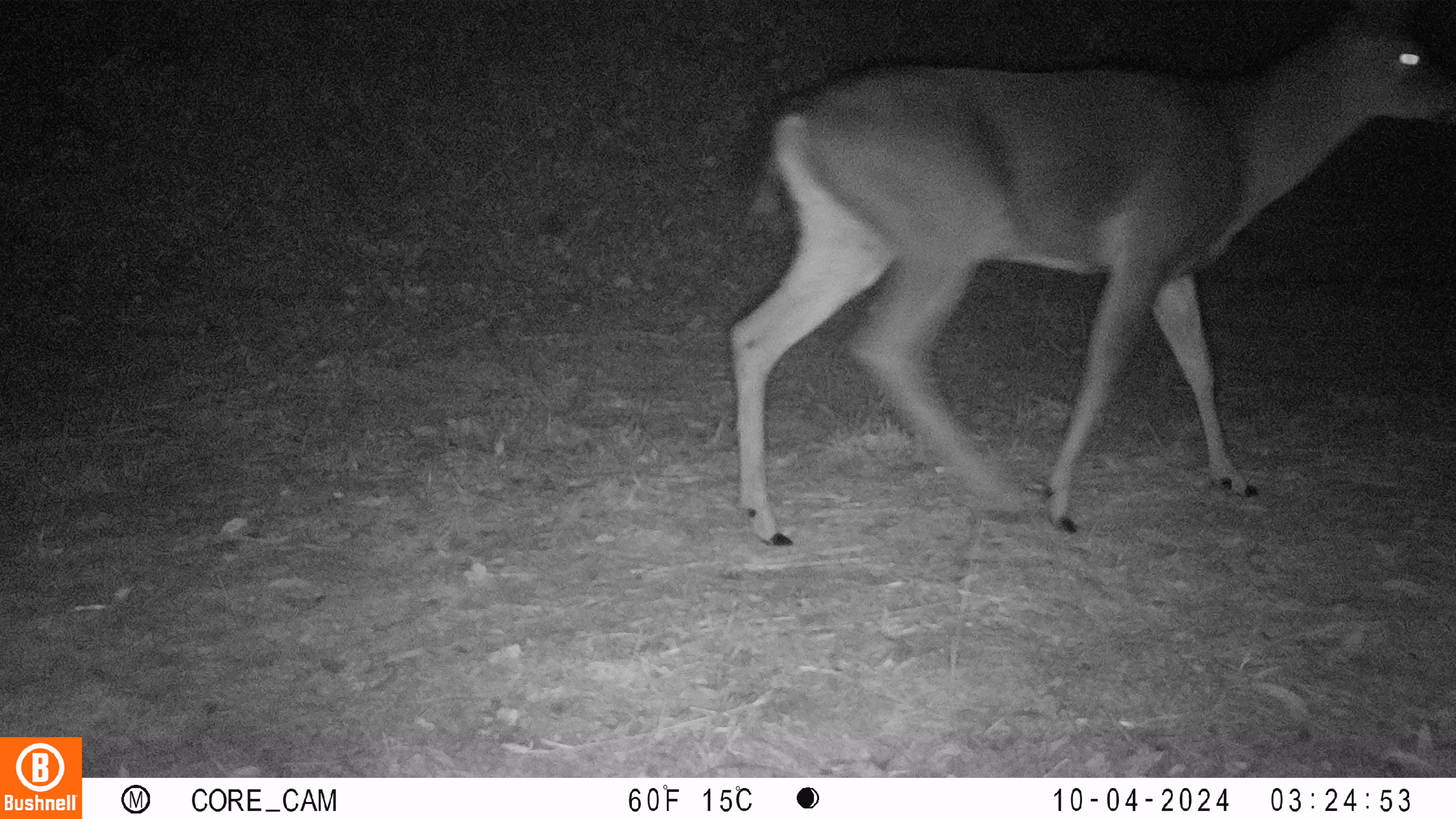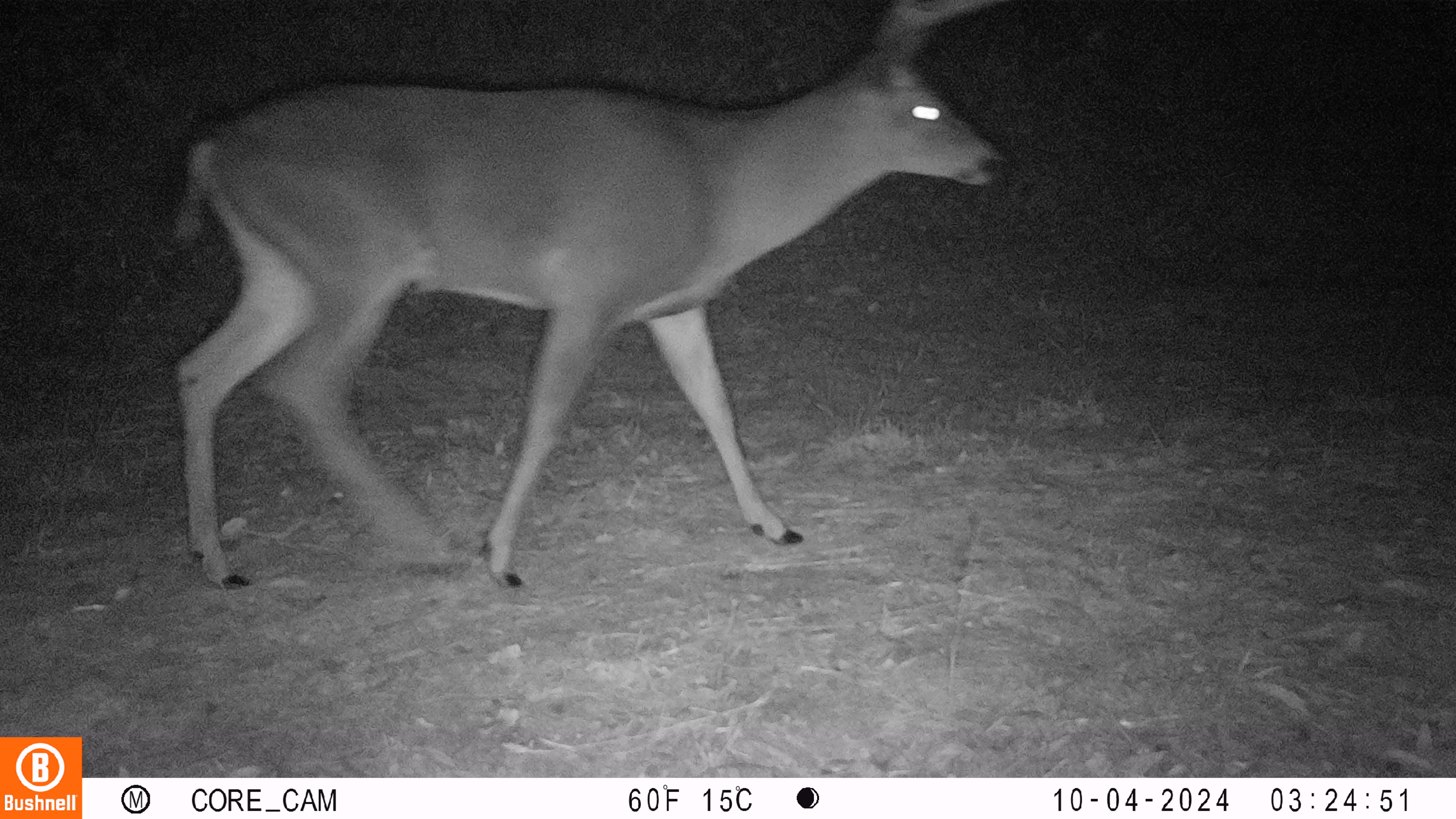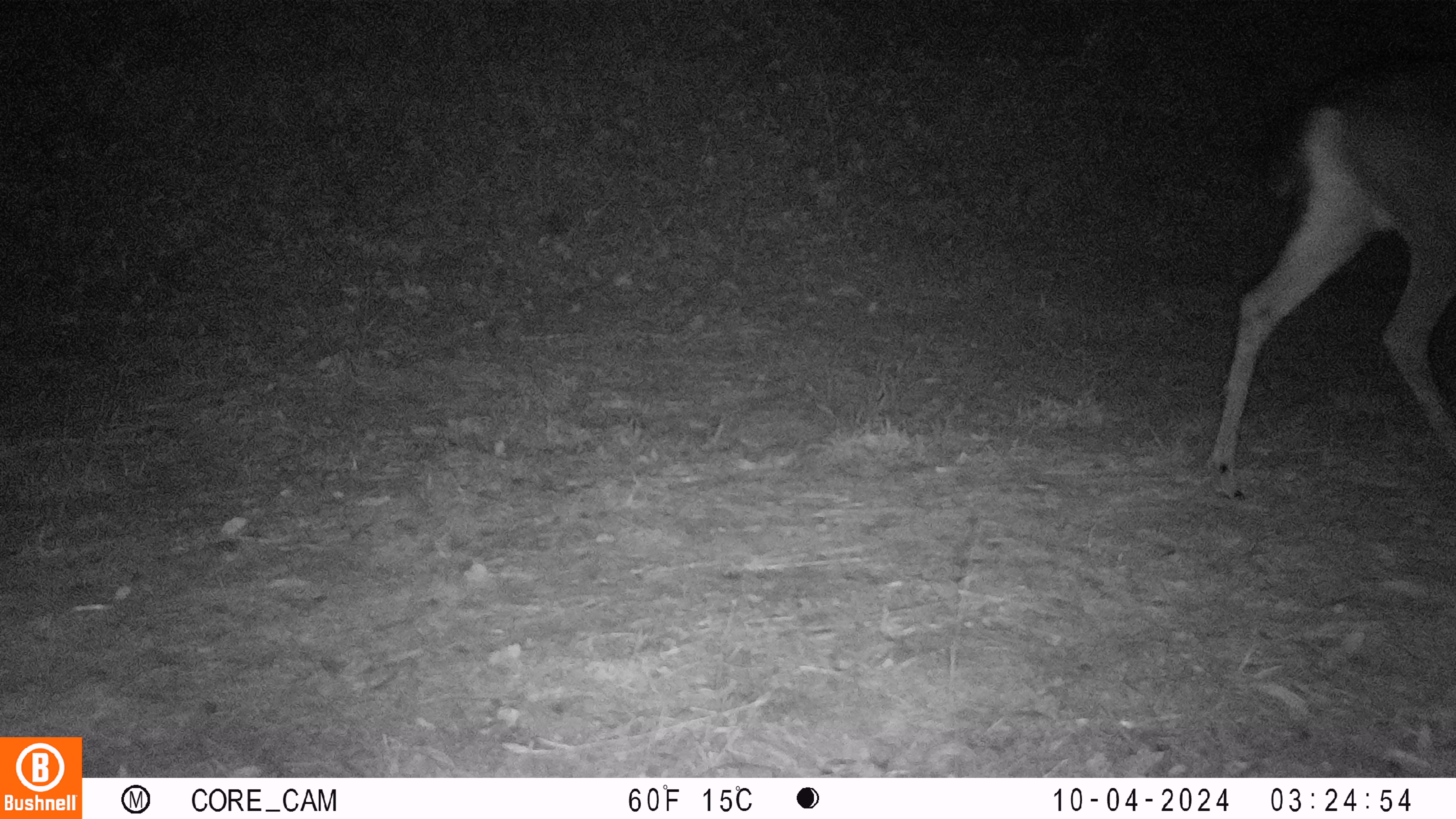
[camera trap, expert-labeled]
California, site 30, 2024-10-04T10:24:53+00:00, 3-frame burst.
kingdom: Animalia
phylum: Chordata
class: Mammalia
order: Artiodactyla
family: Cervidae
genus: Odocoileus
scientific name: Odocoileus hemionus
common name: mule deer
Mule deer (Odocoileus hemionus).